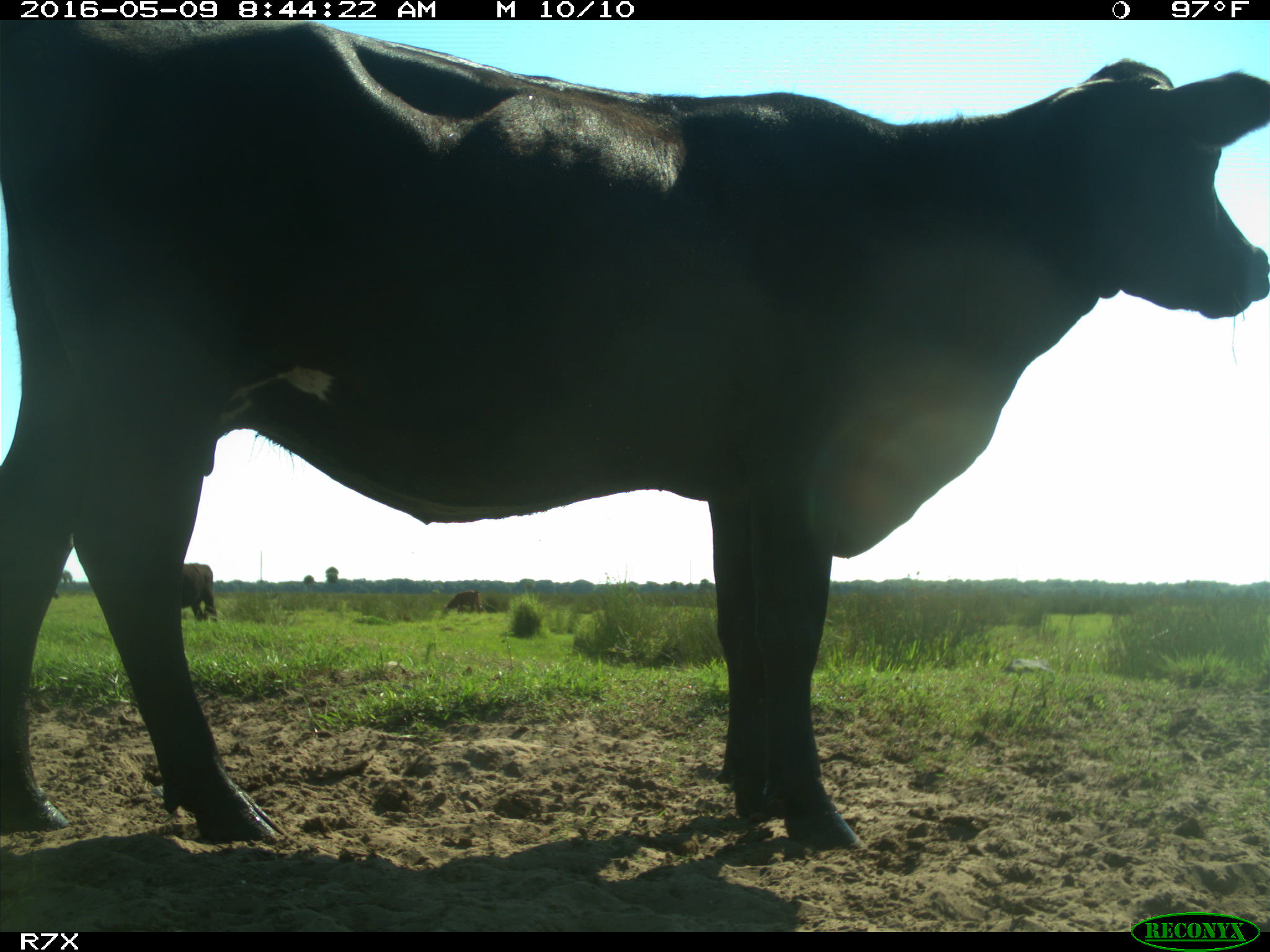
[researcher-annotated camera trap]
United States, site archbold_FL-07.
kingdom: Animalia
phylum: Chordata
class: Mammalia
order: Artiodactyla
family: Bovidae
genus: Bos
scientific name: Bos taurus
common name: domestic cow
Bos taurus (domestic cow).